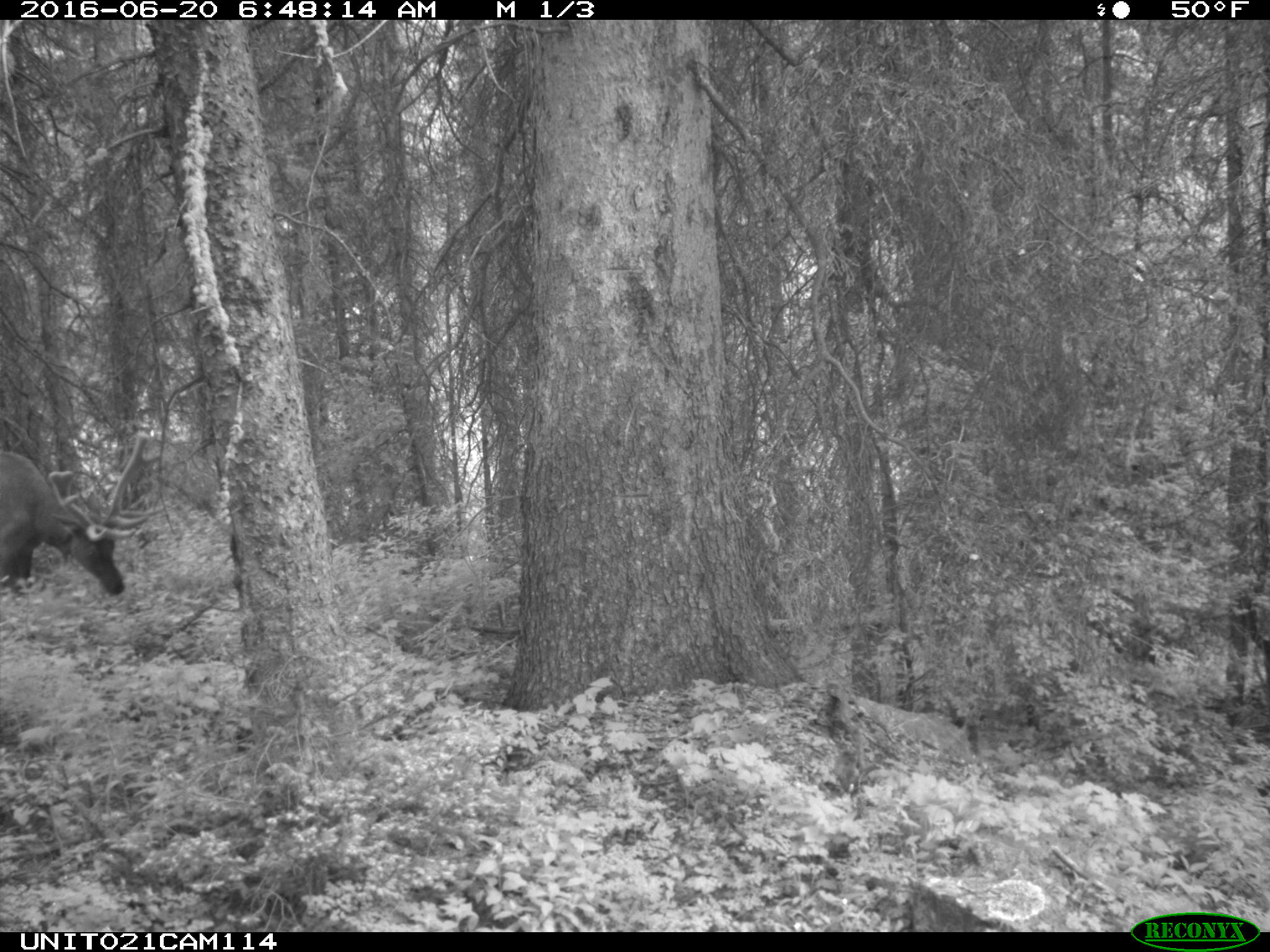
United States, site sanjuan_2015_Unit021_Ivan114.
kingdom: Animalia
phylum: Chordata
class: Mammalia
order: Artiodactyla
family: Cervidae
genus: Cervus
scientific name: Cervus elaphus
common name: red deer